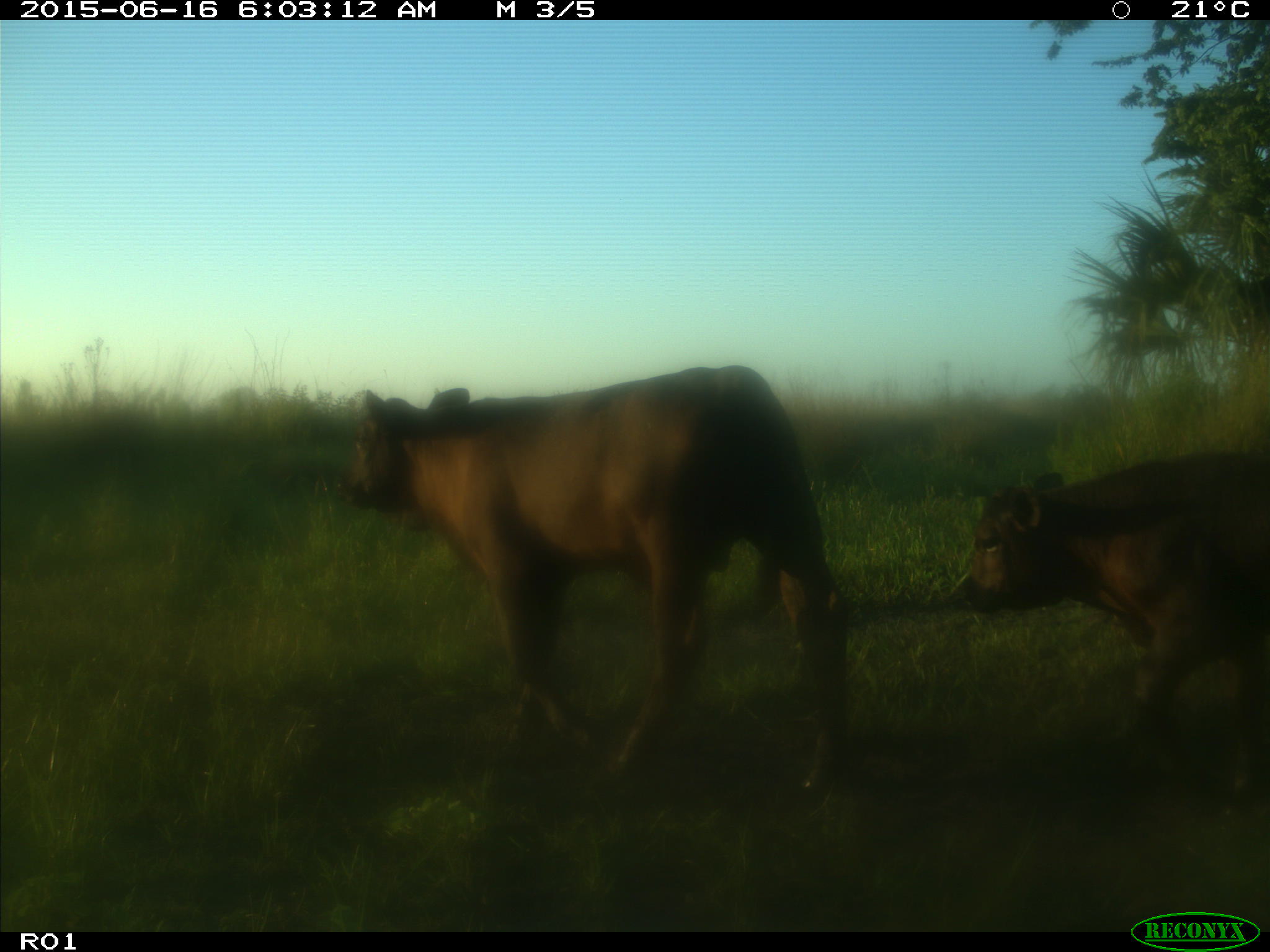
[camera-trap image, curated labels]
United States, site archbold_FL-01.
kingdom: Animalia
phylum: Chordata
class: Mammalia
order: Artiodactyla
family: Bovidae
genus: Bos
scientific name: Bos taurus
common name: domestic cow